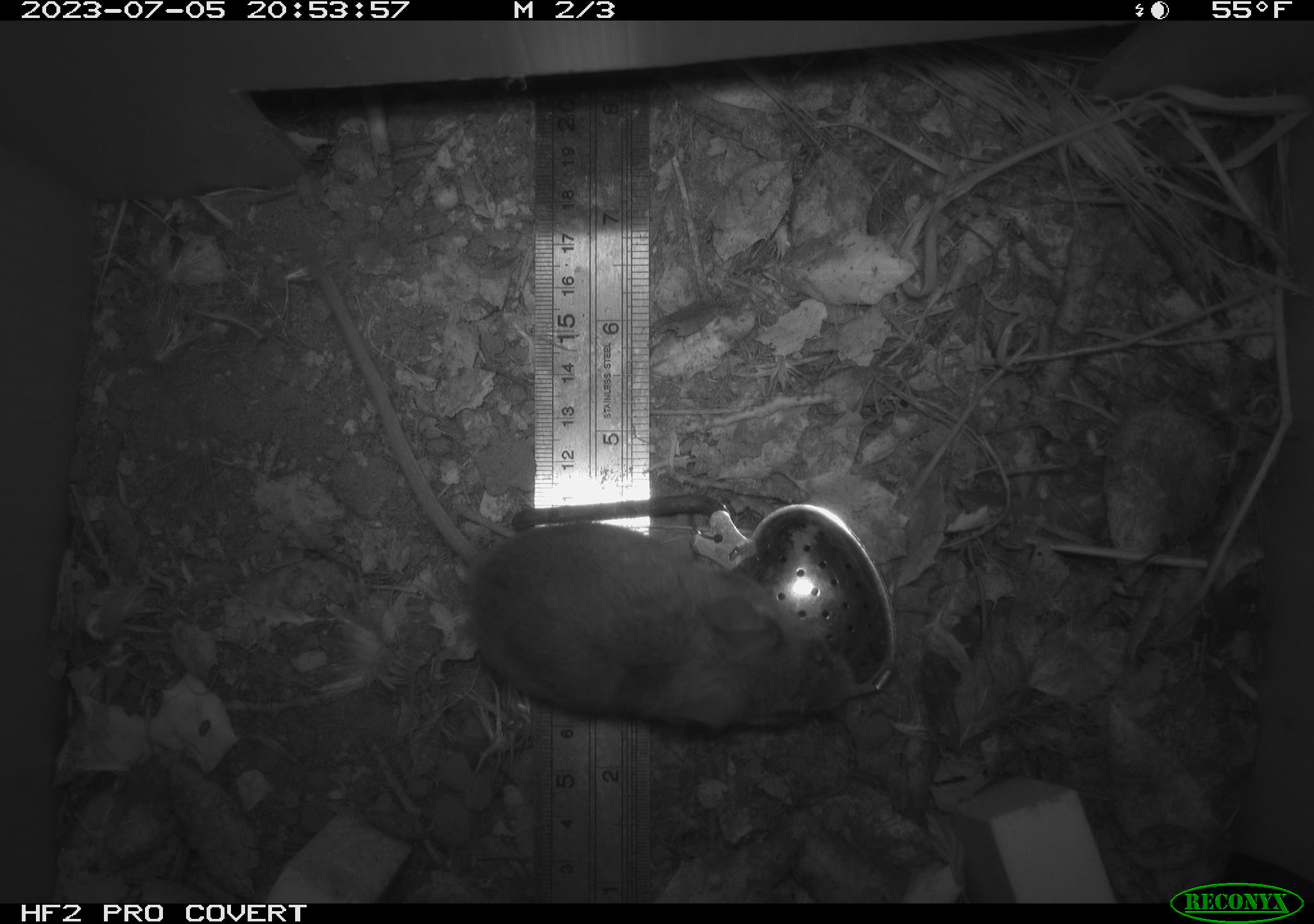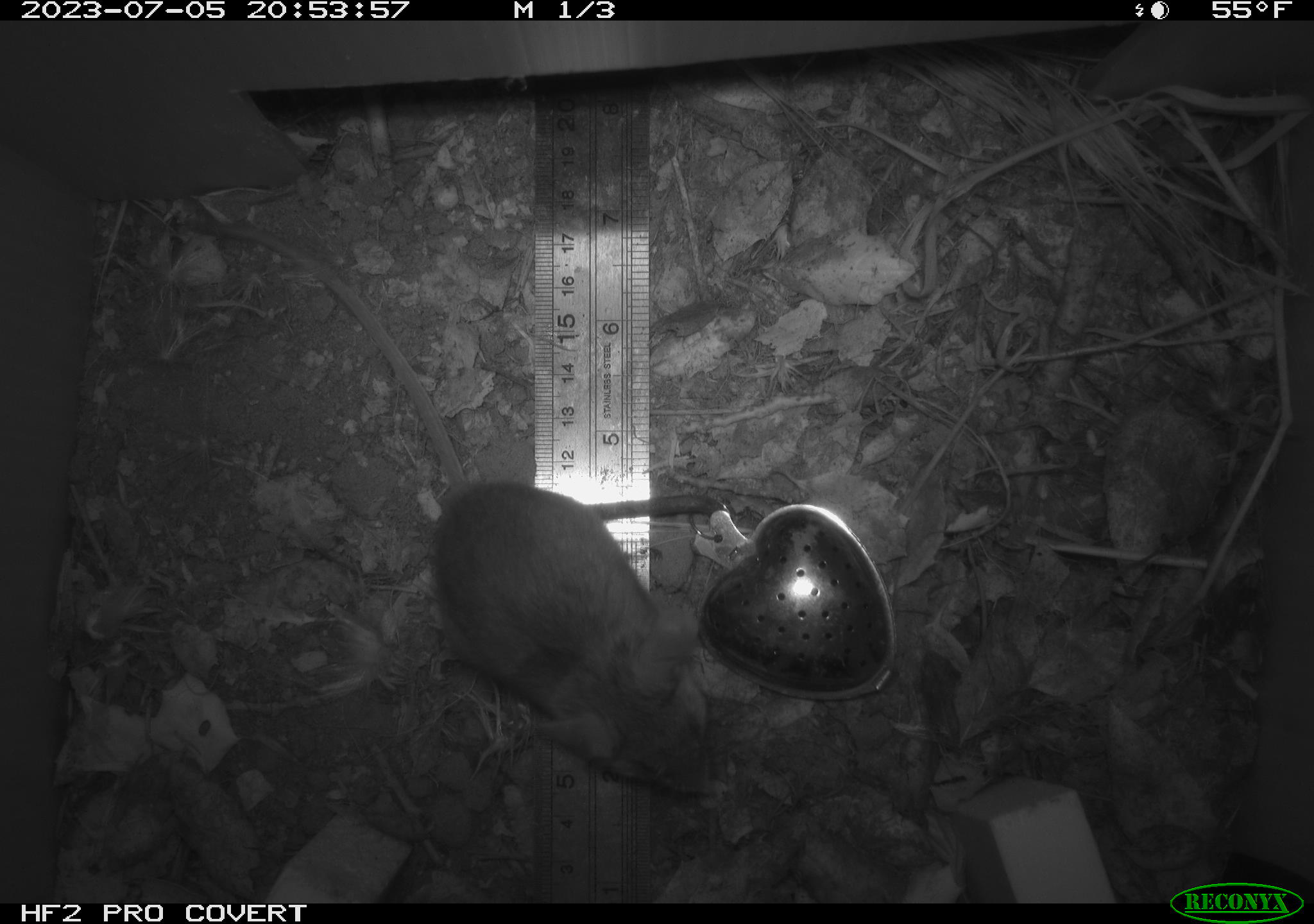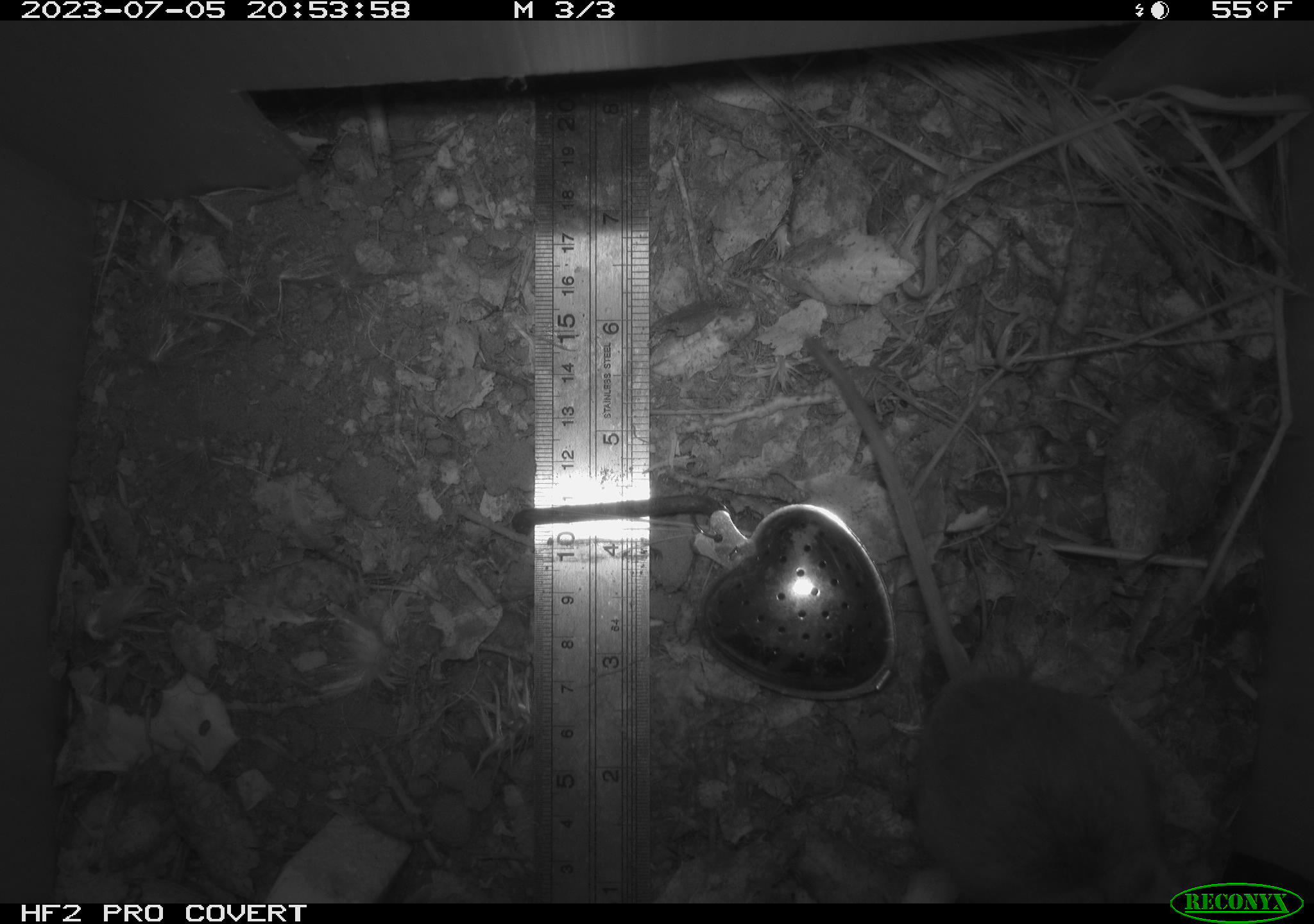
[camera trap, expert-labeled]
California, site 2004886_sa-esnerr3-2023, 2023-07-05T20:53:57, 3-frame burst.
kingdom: Animalia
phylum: Chordata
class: Mammalia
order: Rodentia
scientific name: Rodentia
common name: mouse species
Mouse species (Rodentia).